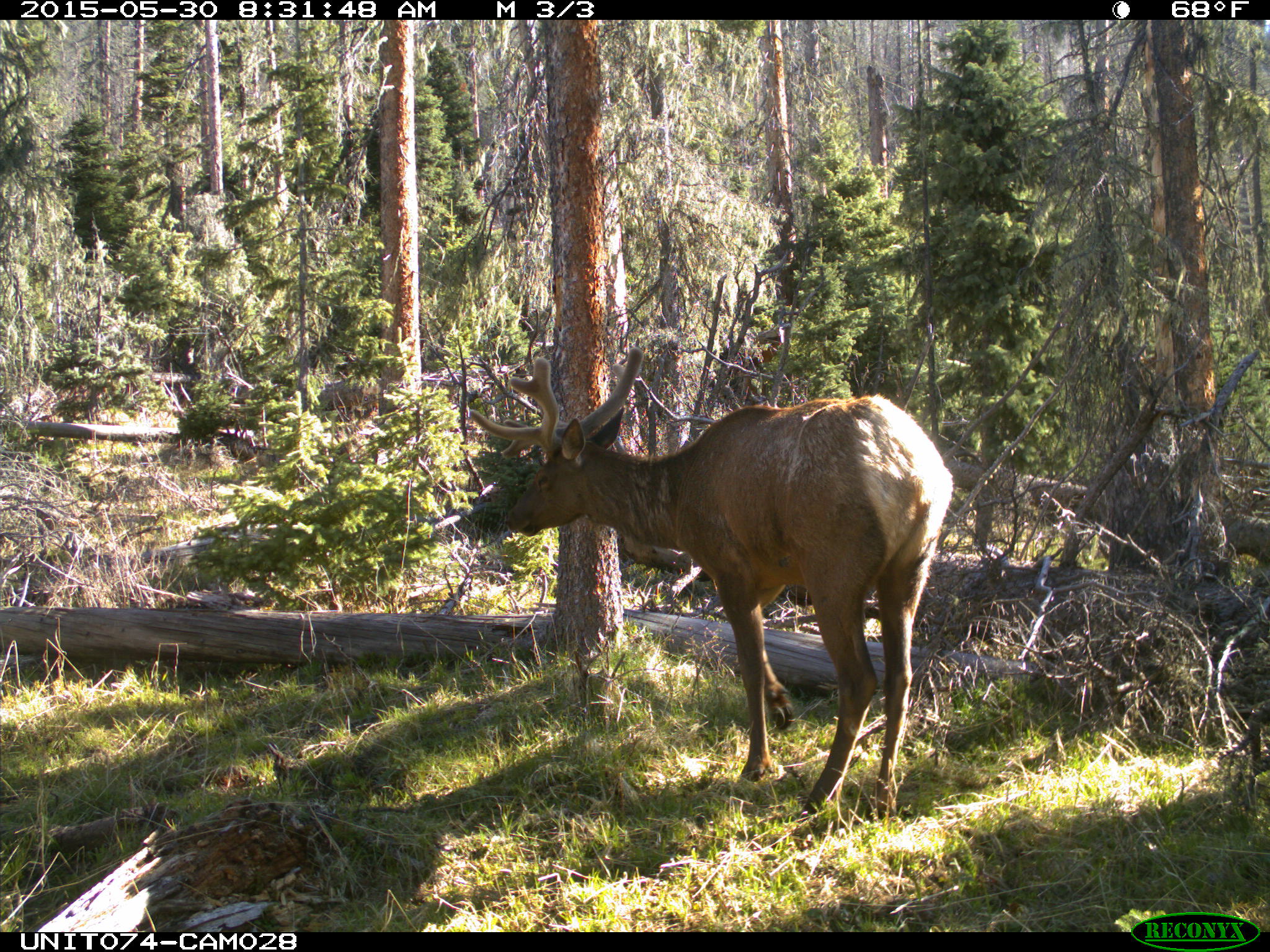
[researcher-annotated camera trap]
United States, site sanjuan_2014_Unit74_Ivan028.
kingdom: Animalia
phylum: Chordata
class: Mammalia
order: Artiodactyla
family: Cervidae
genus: Cervus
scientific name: Cervus elaphus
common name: red deer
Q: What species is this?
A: Cervus elaphus (red deer).